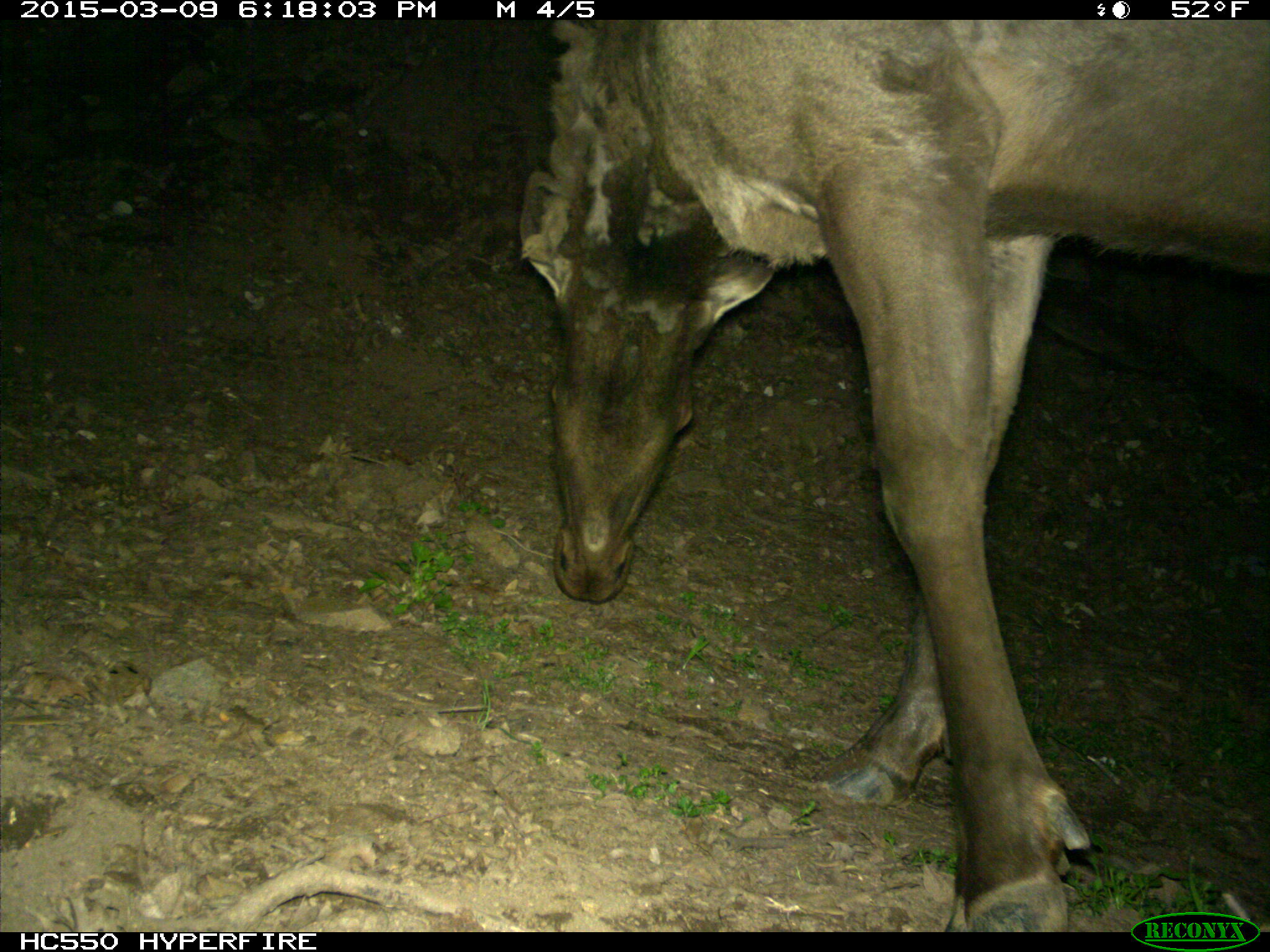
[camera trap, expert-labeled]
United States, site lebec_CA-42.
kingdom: Animalia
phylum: Chordata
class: Mammalia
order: Artiodactyla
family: Cervidae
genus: Cervus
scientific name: Cervus canadensis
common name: elk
Cervus canadensis (elk).